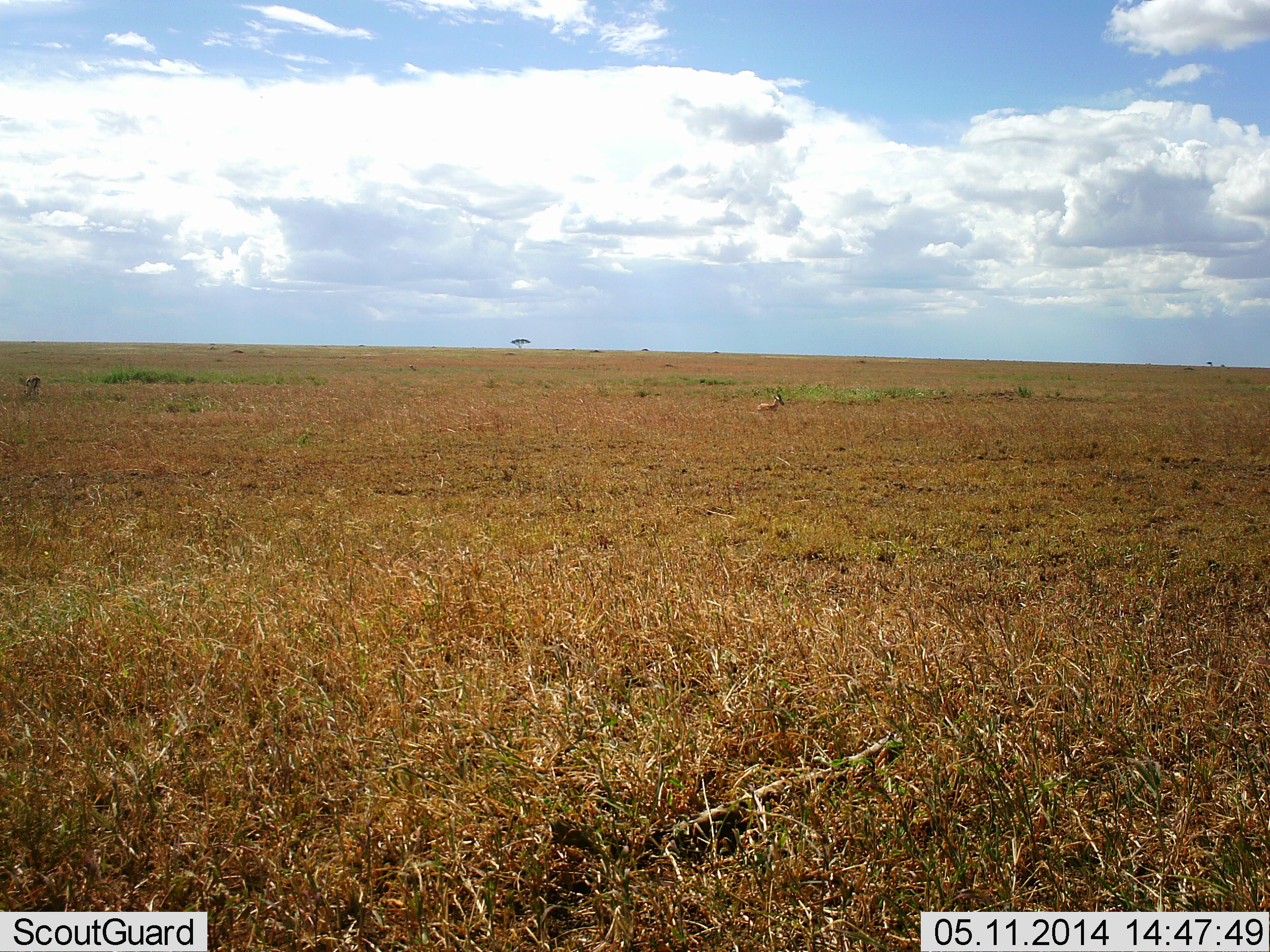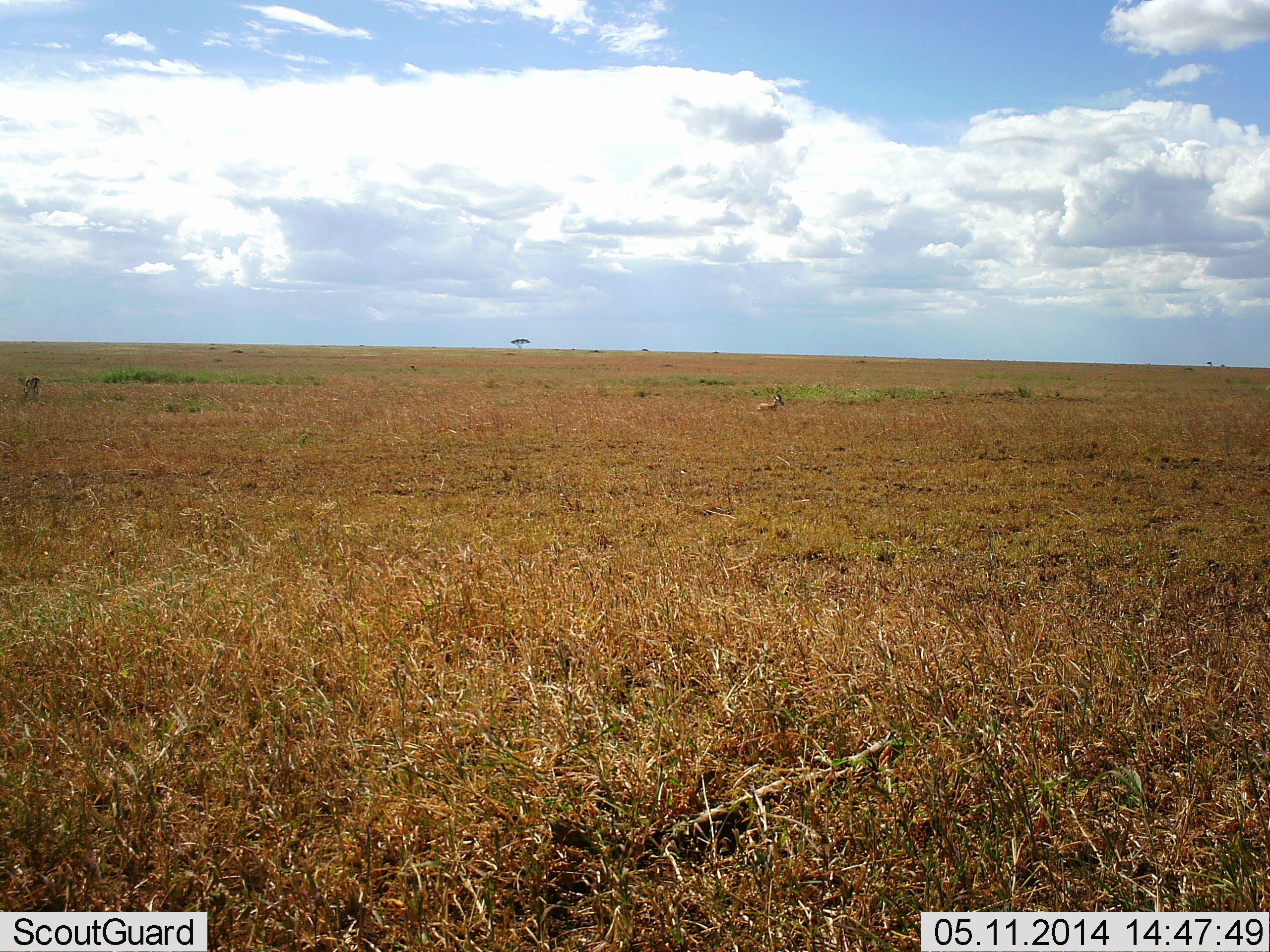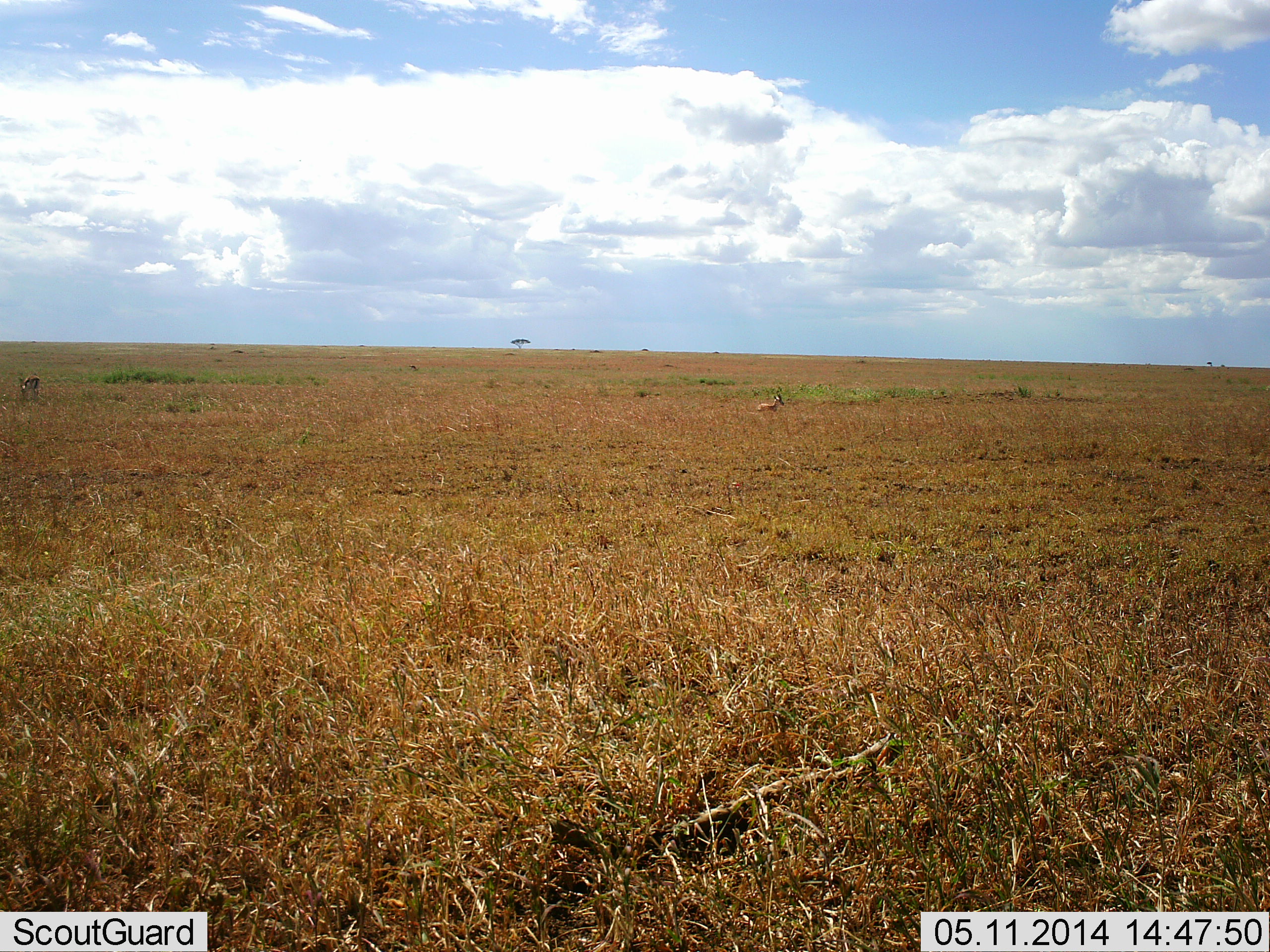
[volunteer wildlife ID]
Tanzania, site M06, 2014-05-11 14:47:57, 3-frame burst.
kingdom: Animalia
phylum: Chordata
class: Mammalia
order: Artiodactyla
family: Bovidae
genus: Eudorcas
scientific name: Eudorcas thomsonii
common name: thomson's gazelle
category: gazellethomsons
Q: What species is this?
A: Gazellethomsons (thomson's gazelle) (Eudorcas thomsonii).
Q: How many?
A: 2.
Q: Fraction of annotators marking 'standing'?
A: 67%.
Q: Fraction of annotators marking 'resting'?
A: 67%.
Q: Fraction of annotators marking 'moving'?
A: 0%.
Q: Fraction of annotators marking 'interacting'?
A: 0%.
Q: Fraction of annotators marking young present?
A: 0%.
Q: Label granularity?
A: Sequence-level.